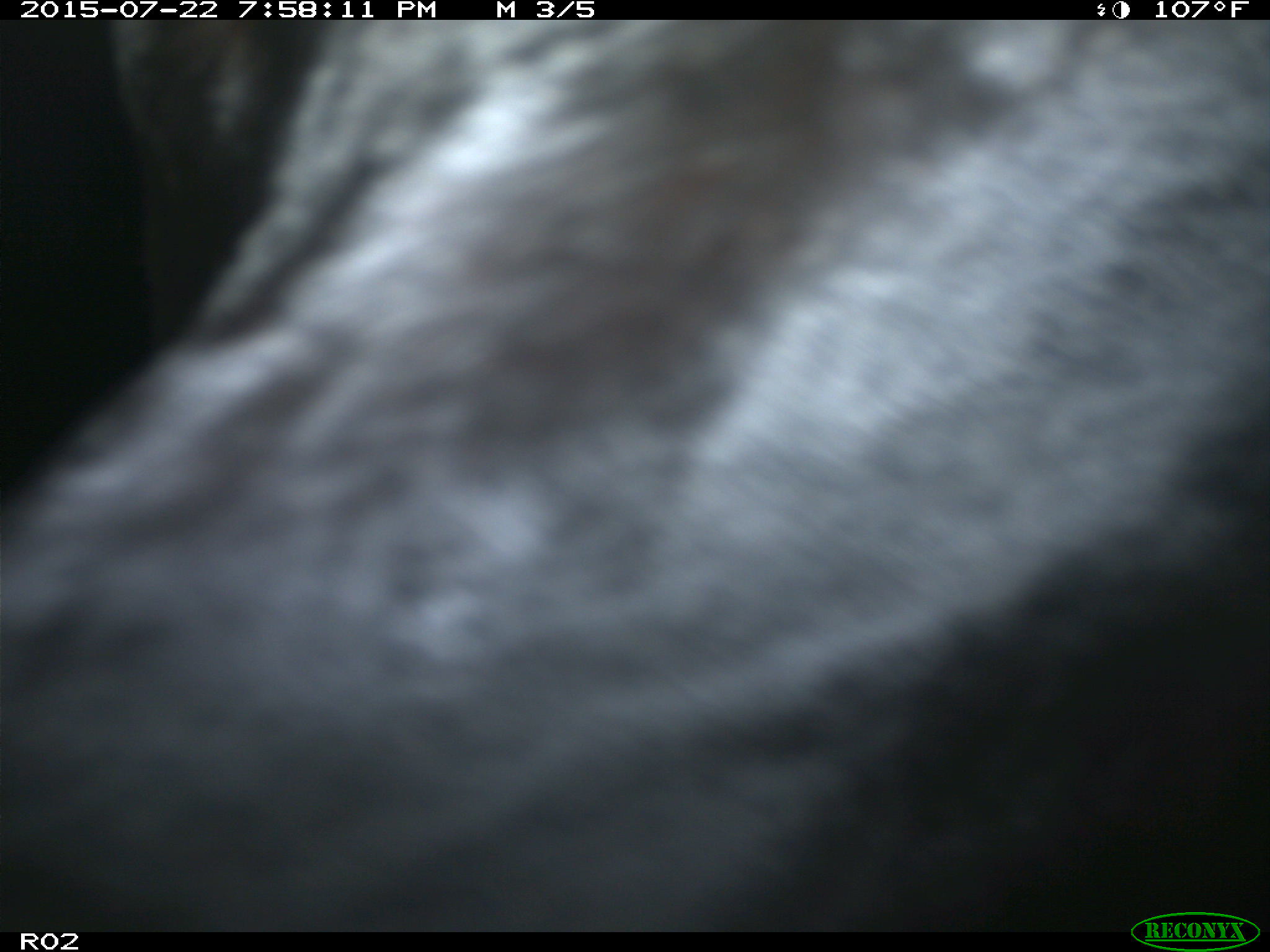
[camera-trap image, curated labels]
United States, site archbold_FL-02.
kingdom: Animalia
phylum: Chordata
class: Mammalia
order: Artiodactyla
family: Bovidae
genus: Bos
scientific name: Bos taurus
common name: domestic cow